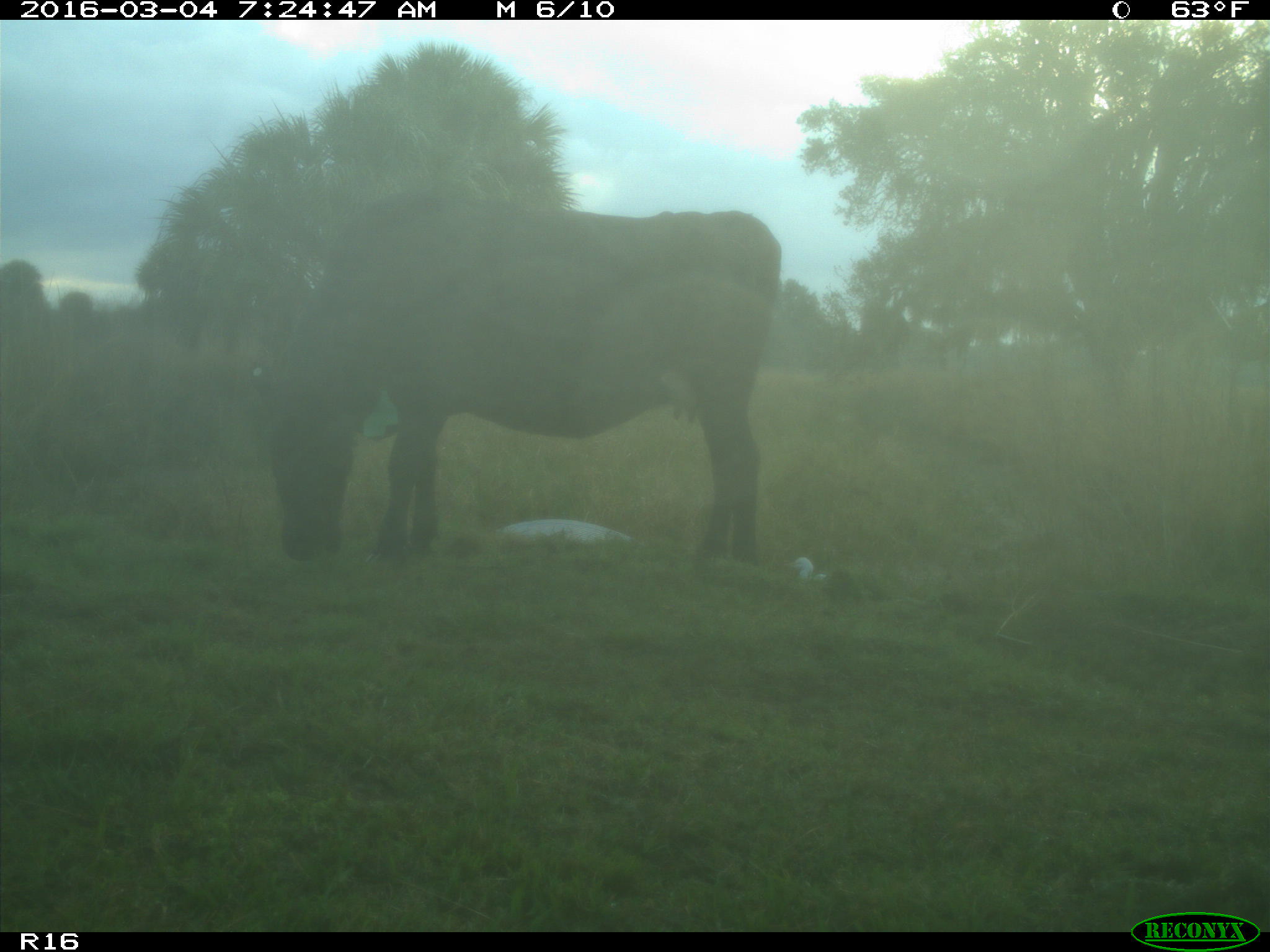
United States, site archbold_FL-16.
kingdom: Animalia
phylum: Chordata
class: Mammalia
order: Artiodactyla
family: Bovidae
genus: Bos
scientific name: Bos taurus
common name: domestic cow